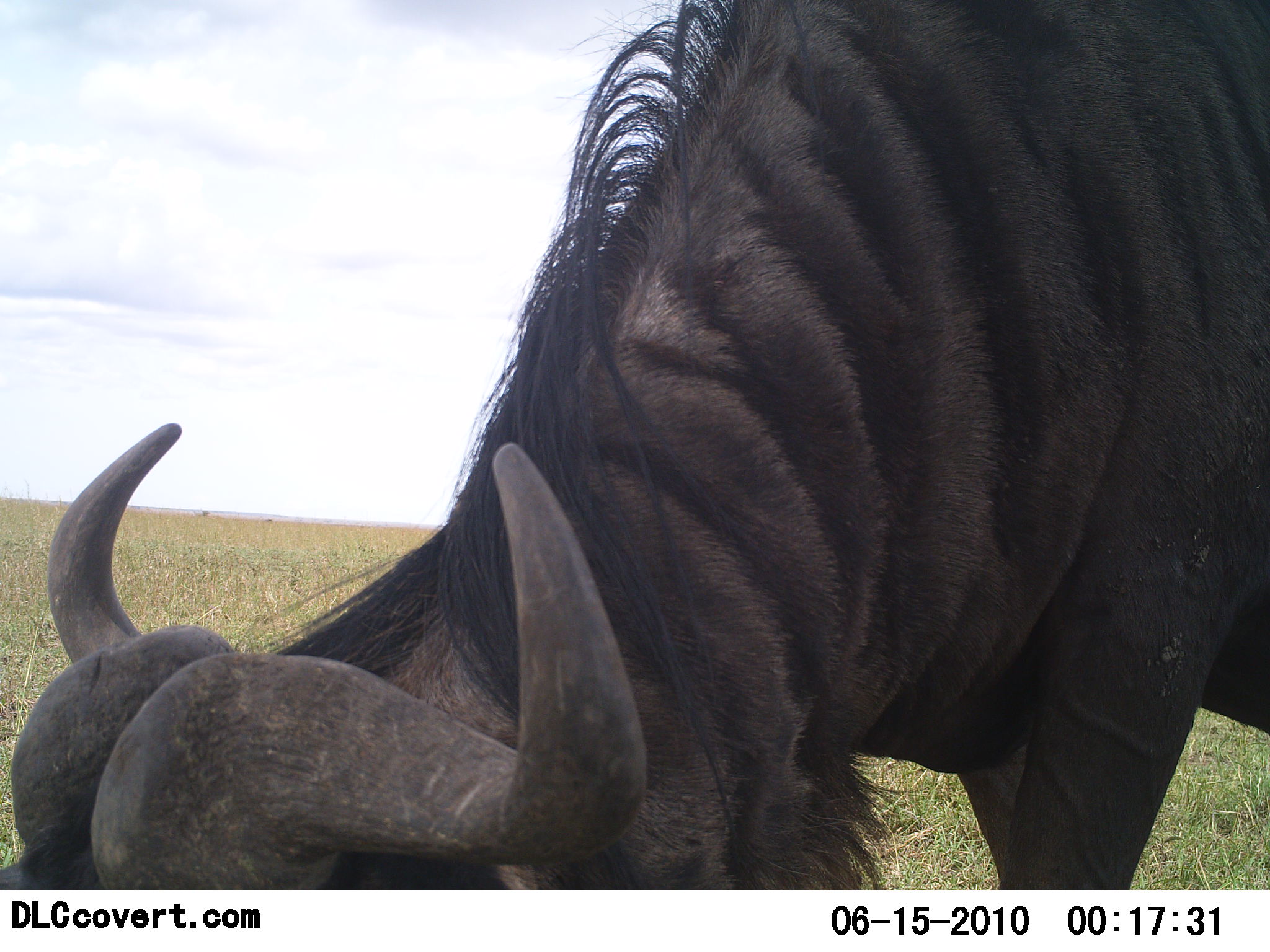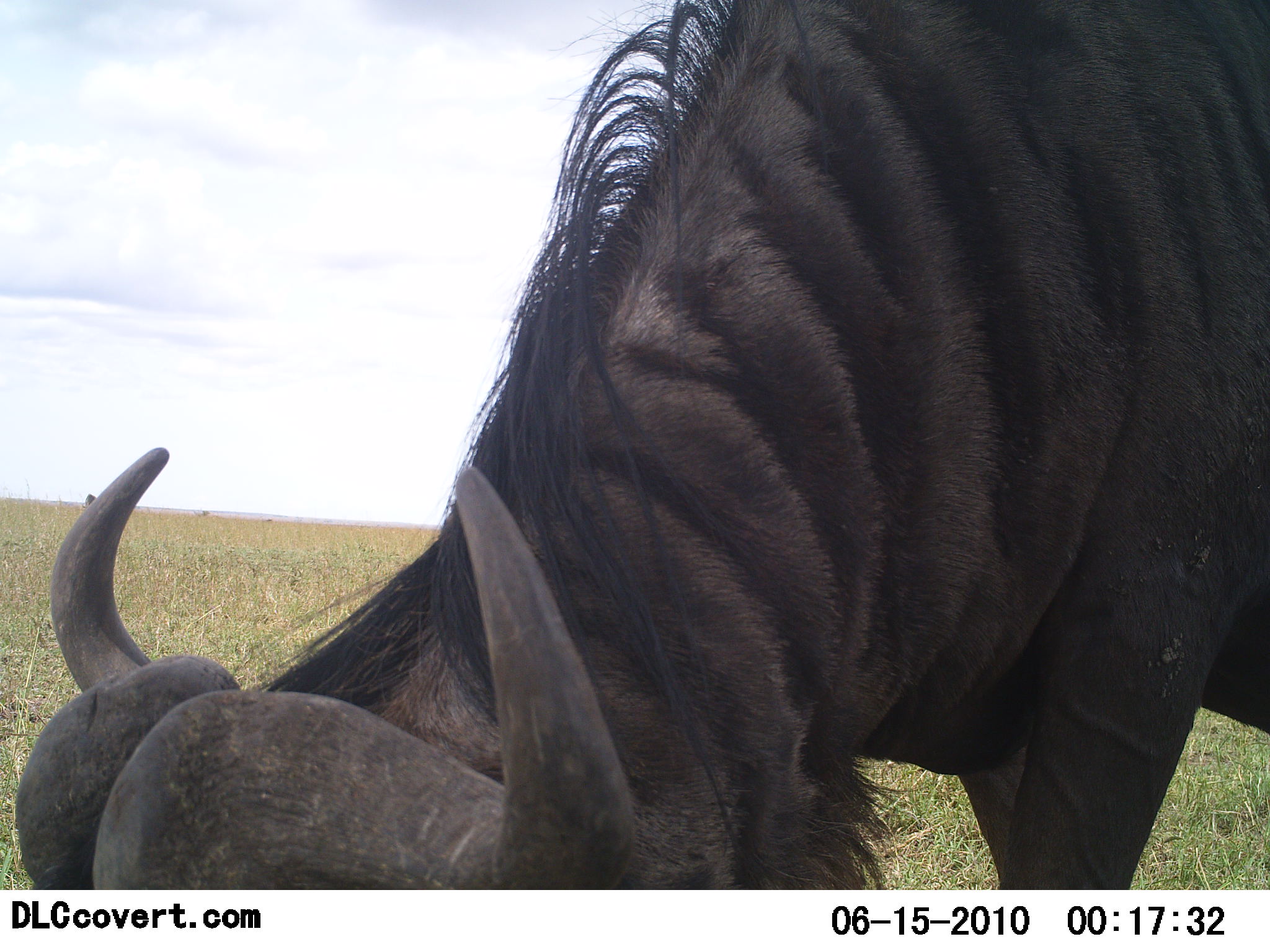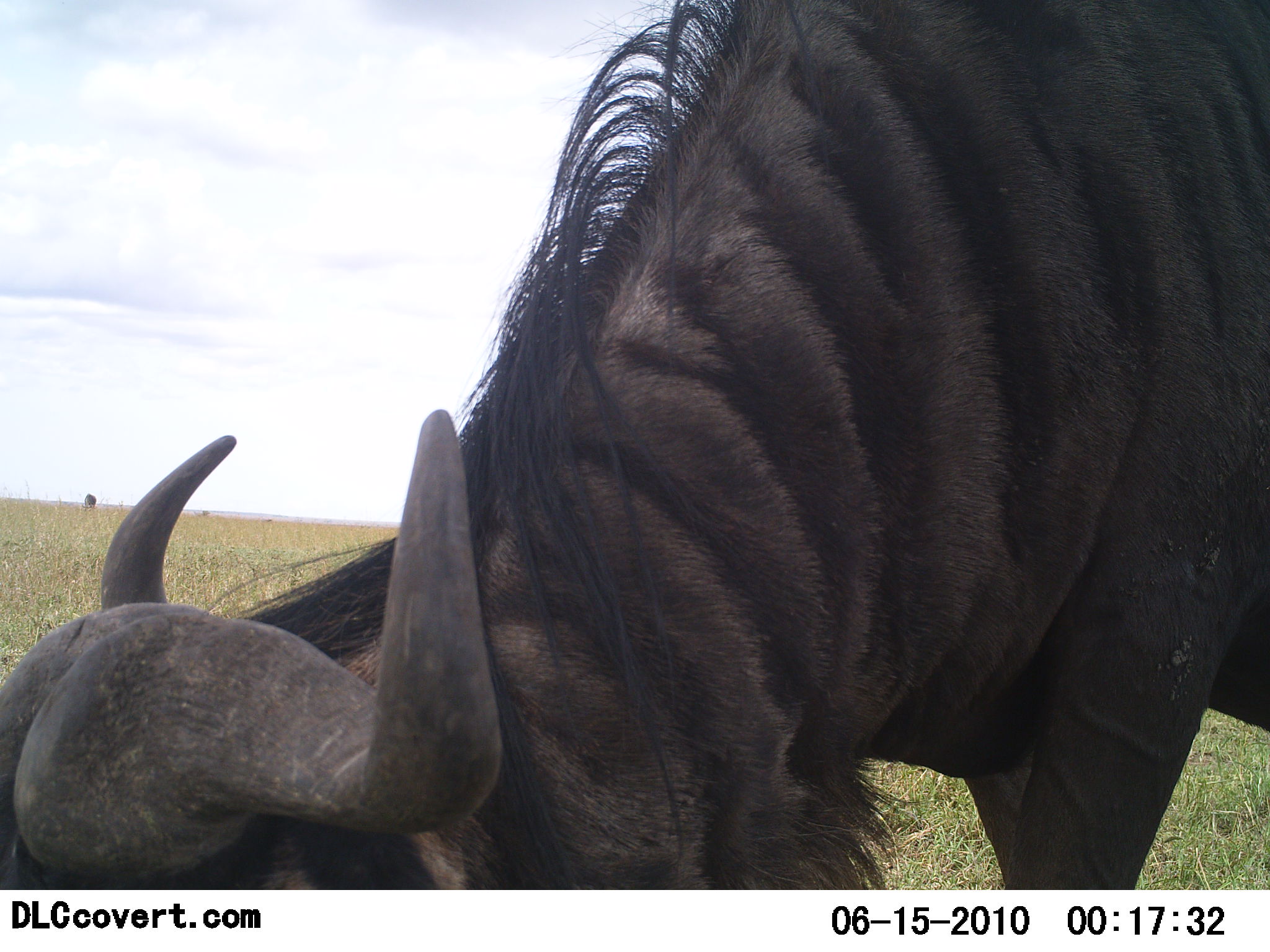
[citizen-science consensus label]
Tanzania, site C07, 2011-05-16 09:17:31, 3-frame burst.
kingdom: Animalia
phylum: Chordata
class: Mammalia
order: Artiodactyla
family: Bovidae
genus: Connochaetes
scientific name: Connochaetes taurinus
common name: blue wildebeest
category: wildebeest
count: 1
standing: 27%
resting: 0%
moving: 0%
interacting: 0%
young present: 0%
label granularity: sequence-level